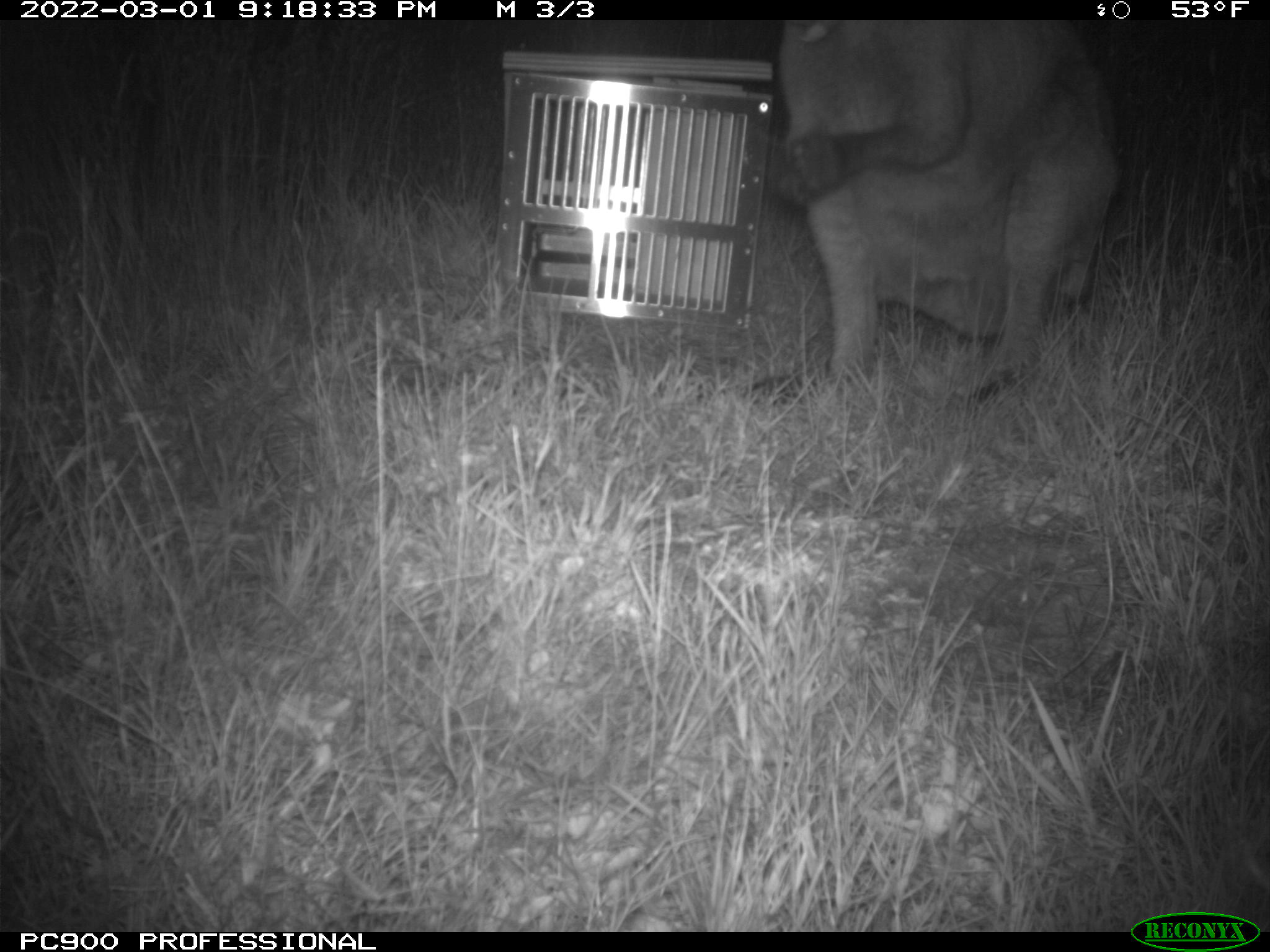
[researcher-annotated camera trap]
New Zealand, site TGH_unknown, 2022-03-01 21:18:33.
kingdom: Animalia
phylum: Chordata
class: Mammalia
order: Diprotodontia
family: Macropodidae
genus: Notamacropus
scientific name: Notamacropus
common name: wallaby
Wallaby (Notamacropus).